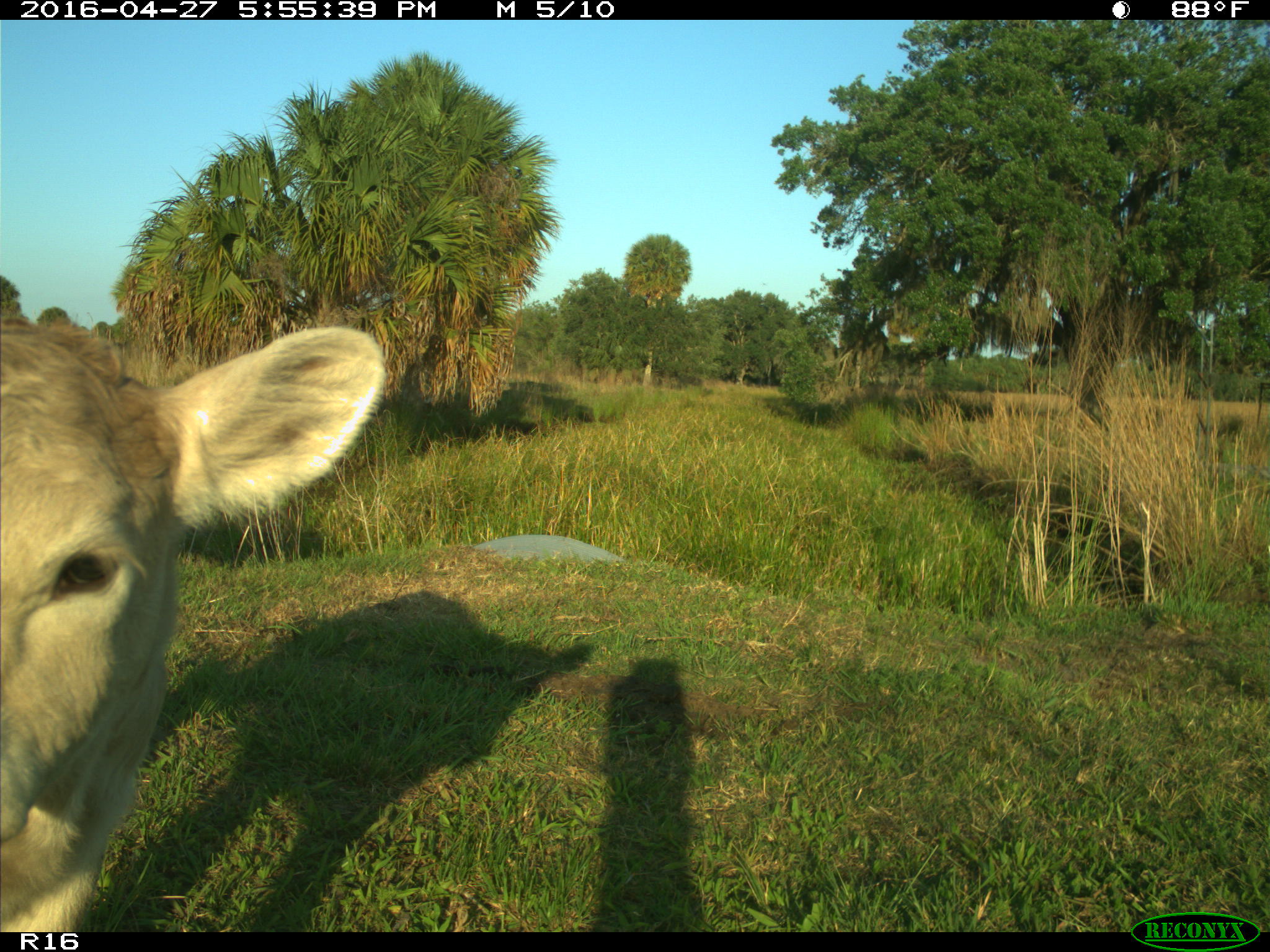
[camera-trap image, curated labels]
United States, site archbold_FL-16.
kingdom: Animalia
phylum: Chordata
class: Mammalia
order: Artiodactyla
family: Bovidae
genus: Bos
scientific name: Bos taurus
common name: domestic cow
Bos taurus (domestic cow).